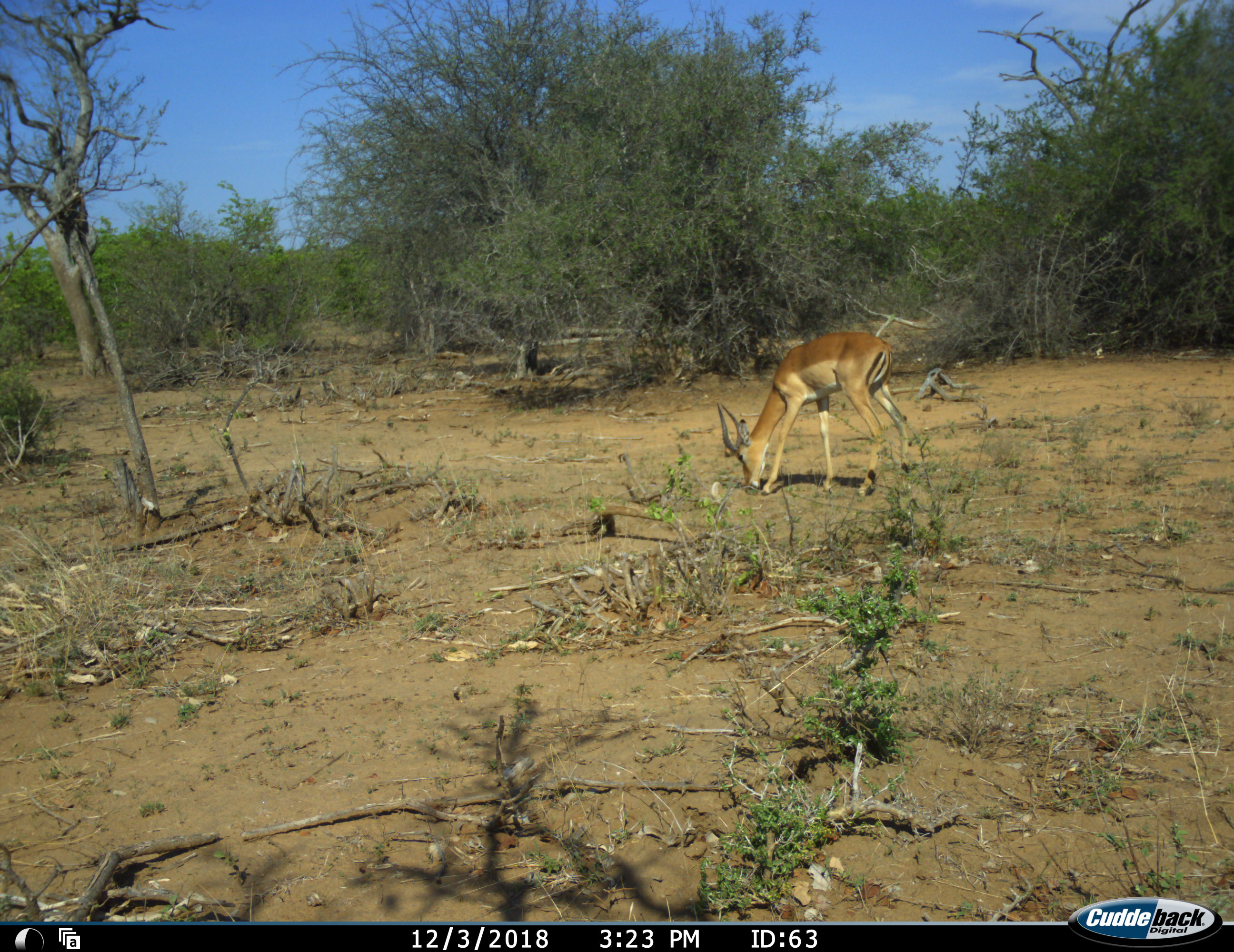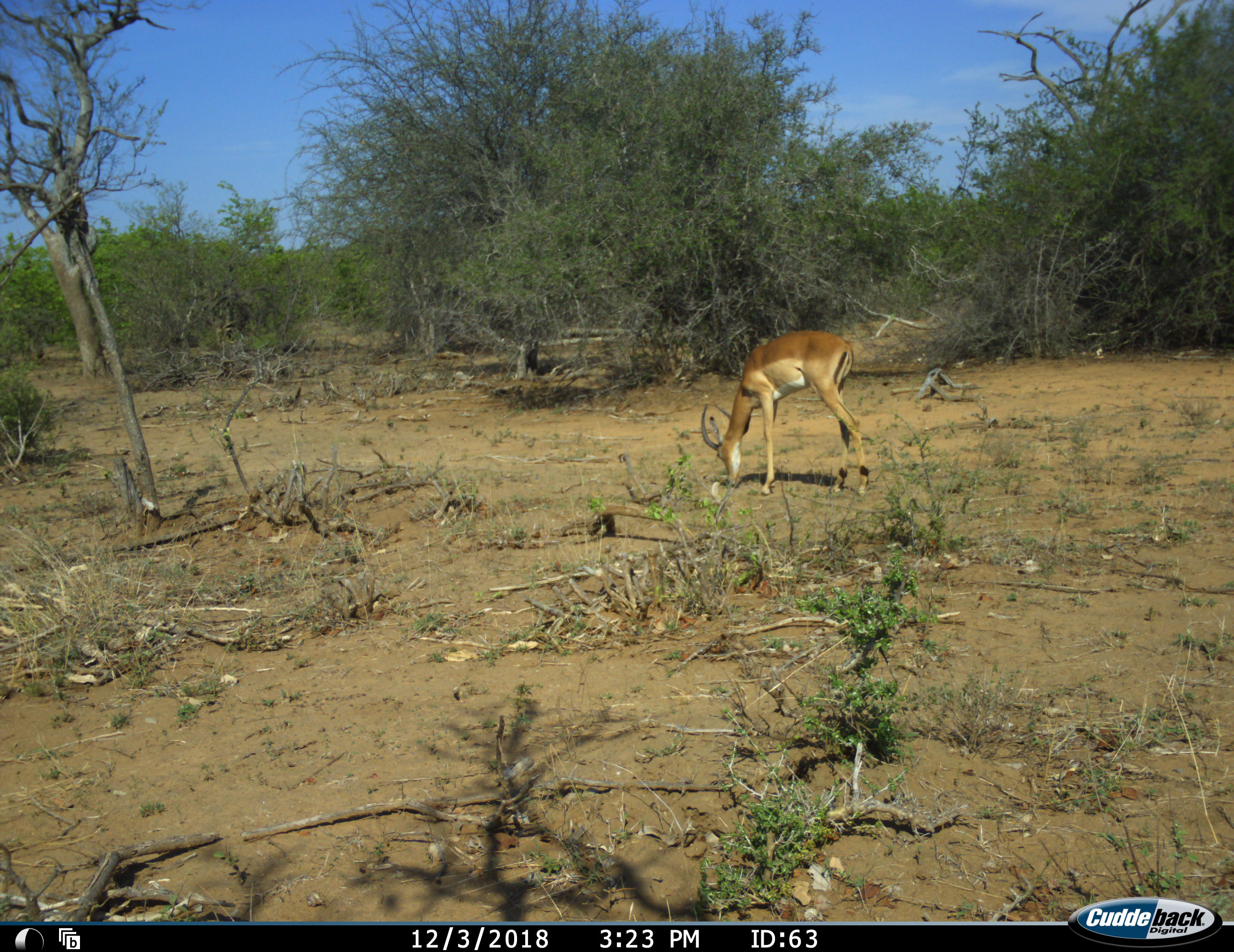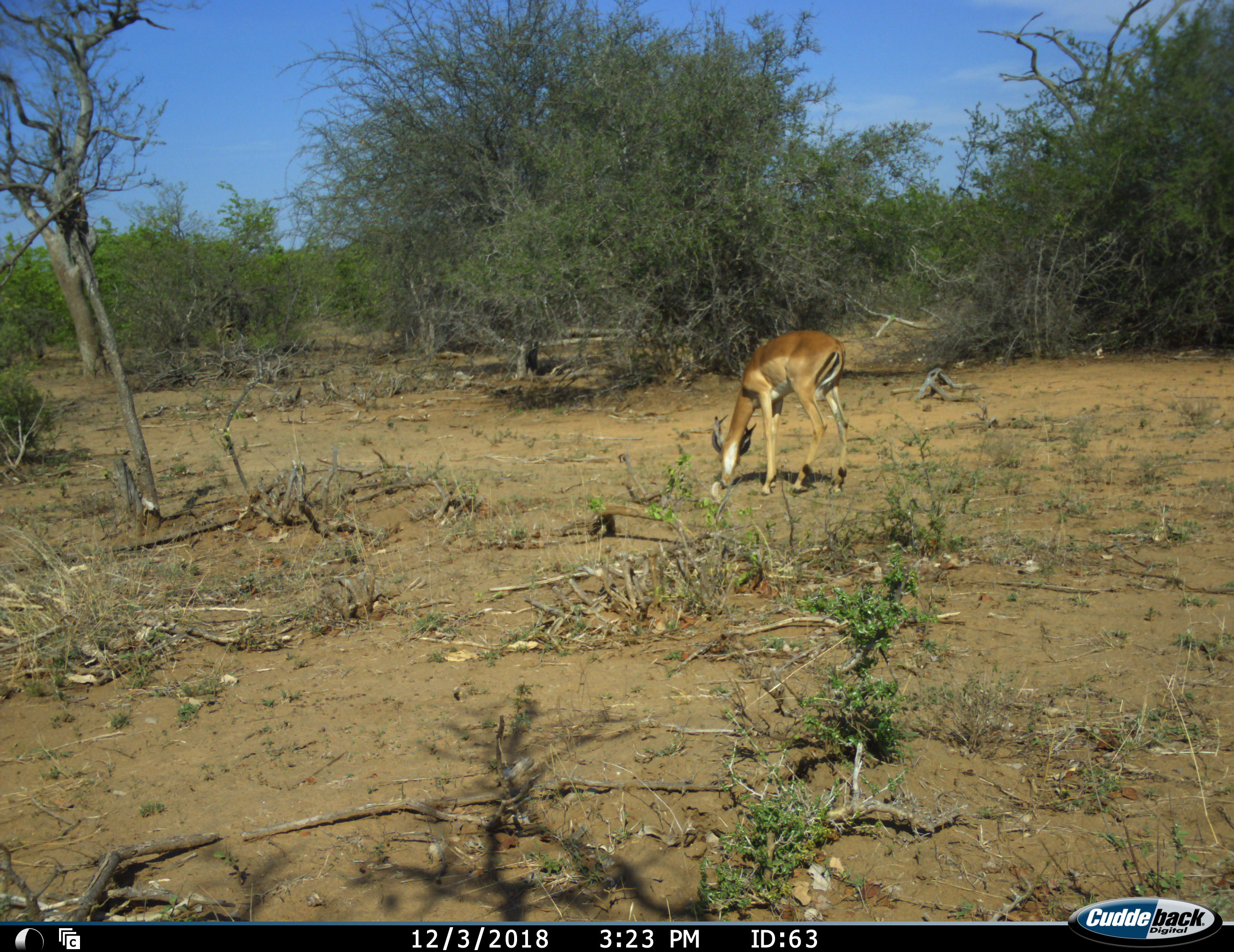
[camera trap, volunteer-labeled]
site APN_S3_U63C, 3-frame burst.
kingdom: Animalia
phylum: Chordata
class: Mammalia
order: Artiodactyla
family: Bovidae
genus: Aepyceros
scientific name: Aepyceros melampus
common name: impala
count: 1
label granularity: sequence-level